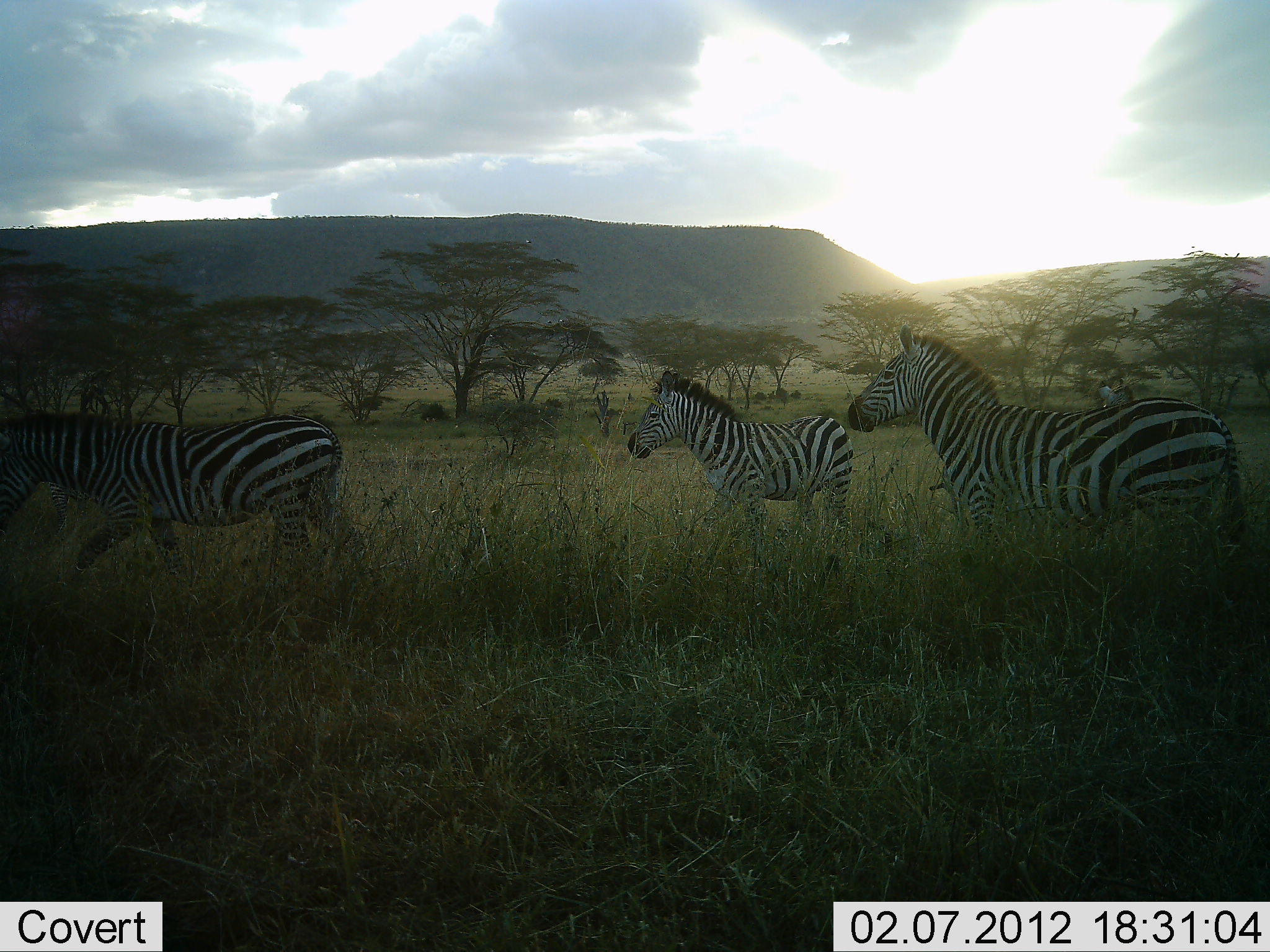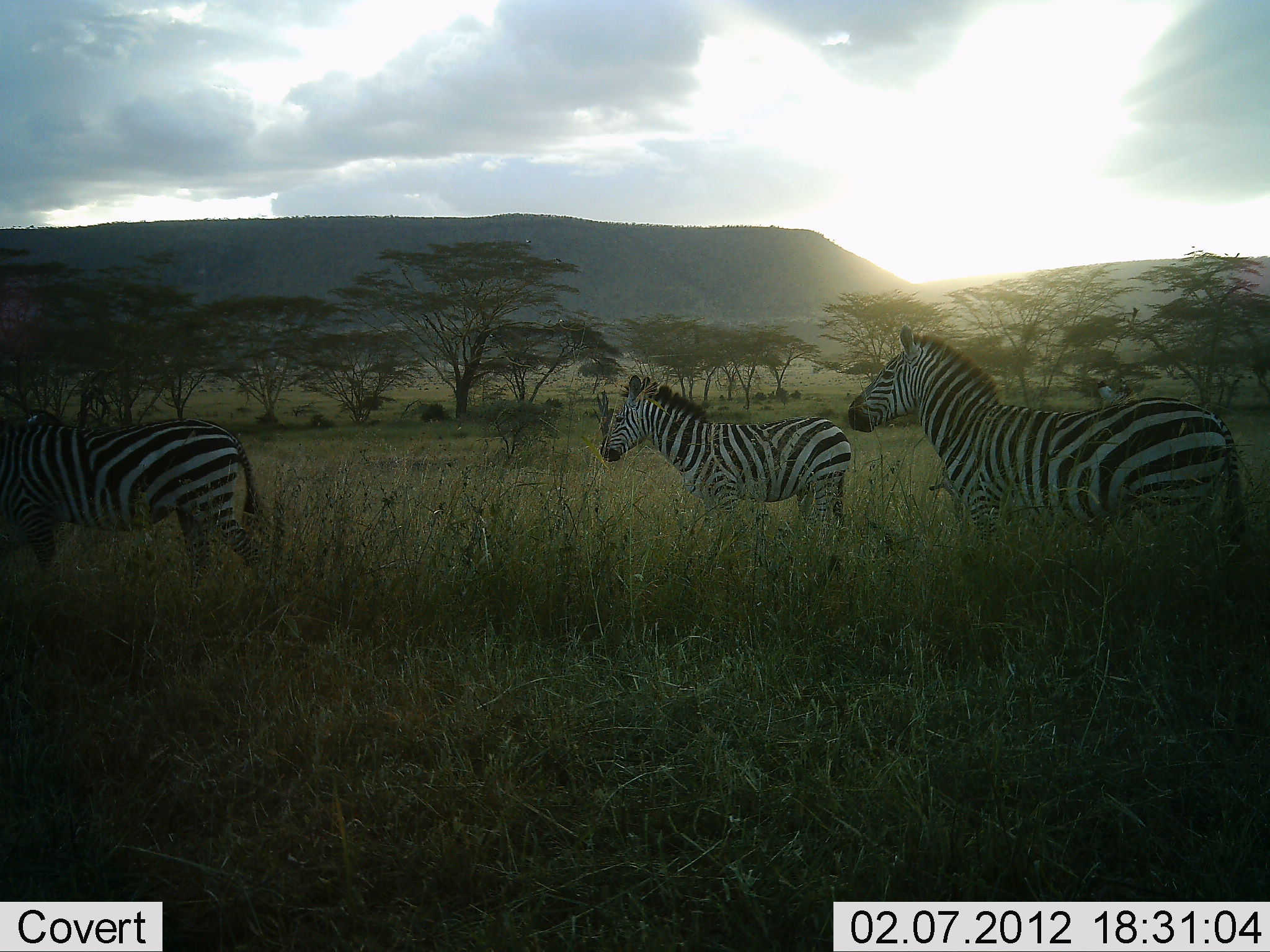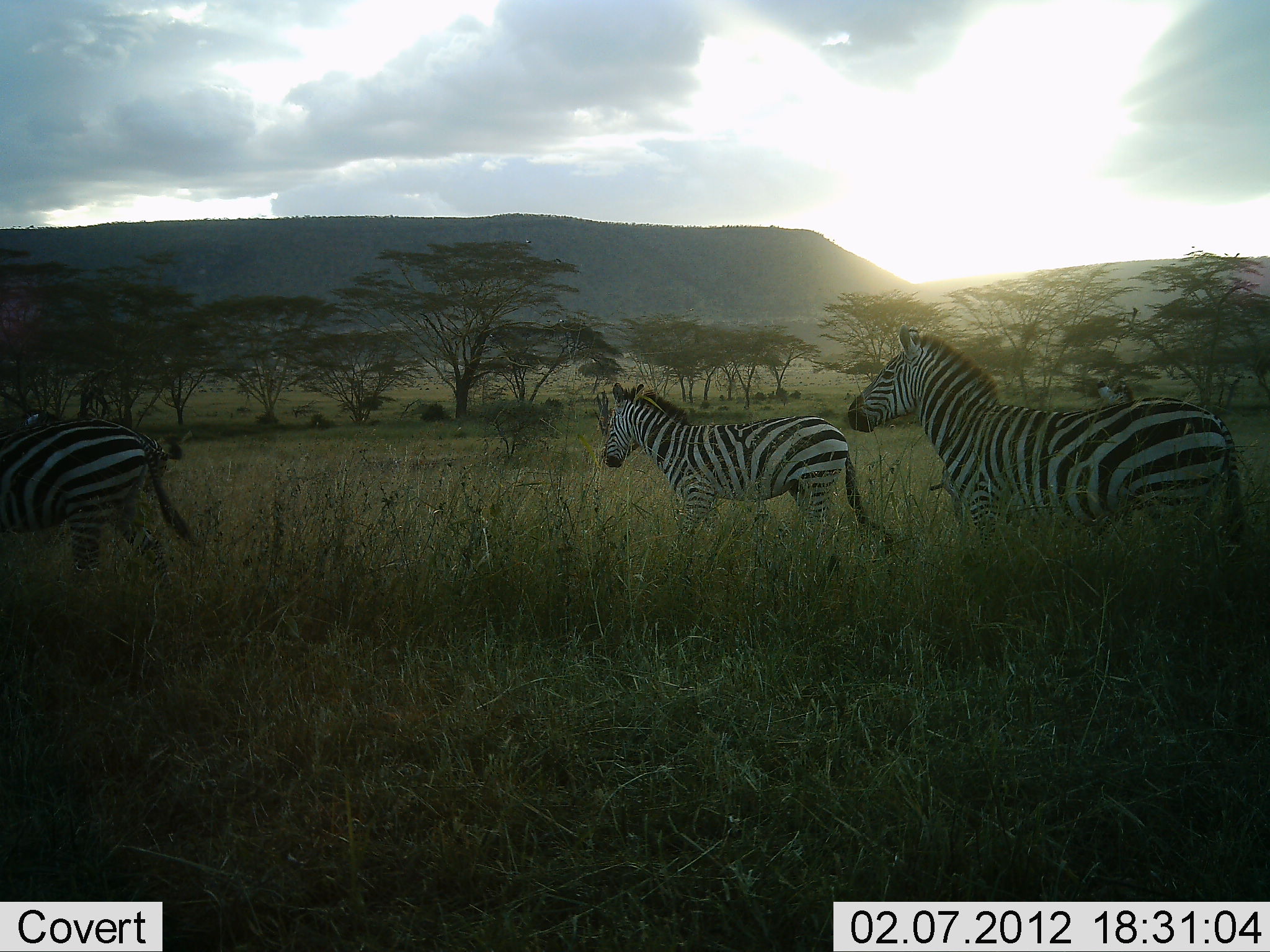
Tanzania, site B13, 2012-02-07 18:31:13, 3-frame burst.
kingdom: Animalia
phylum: Chordata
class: Mammalia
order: Perissodactyla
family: Equidae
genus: Equus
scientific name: Equus quagga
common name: plains zebra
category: zebra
Zebra (plains zebra) (Equus quagga), count 3. Behavior (volunteer vote fractions): standing 80%, resting 0%, moving 95%, interacting 0%. Young present (vote fraction): 20%. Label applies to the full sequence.